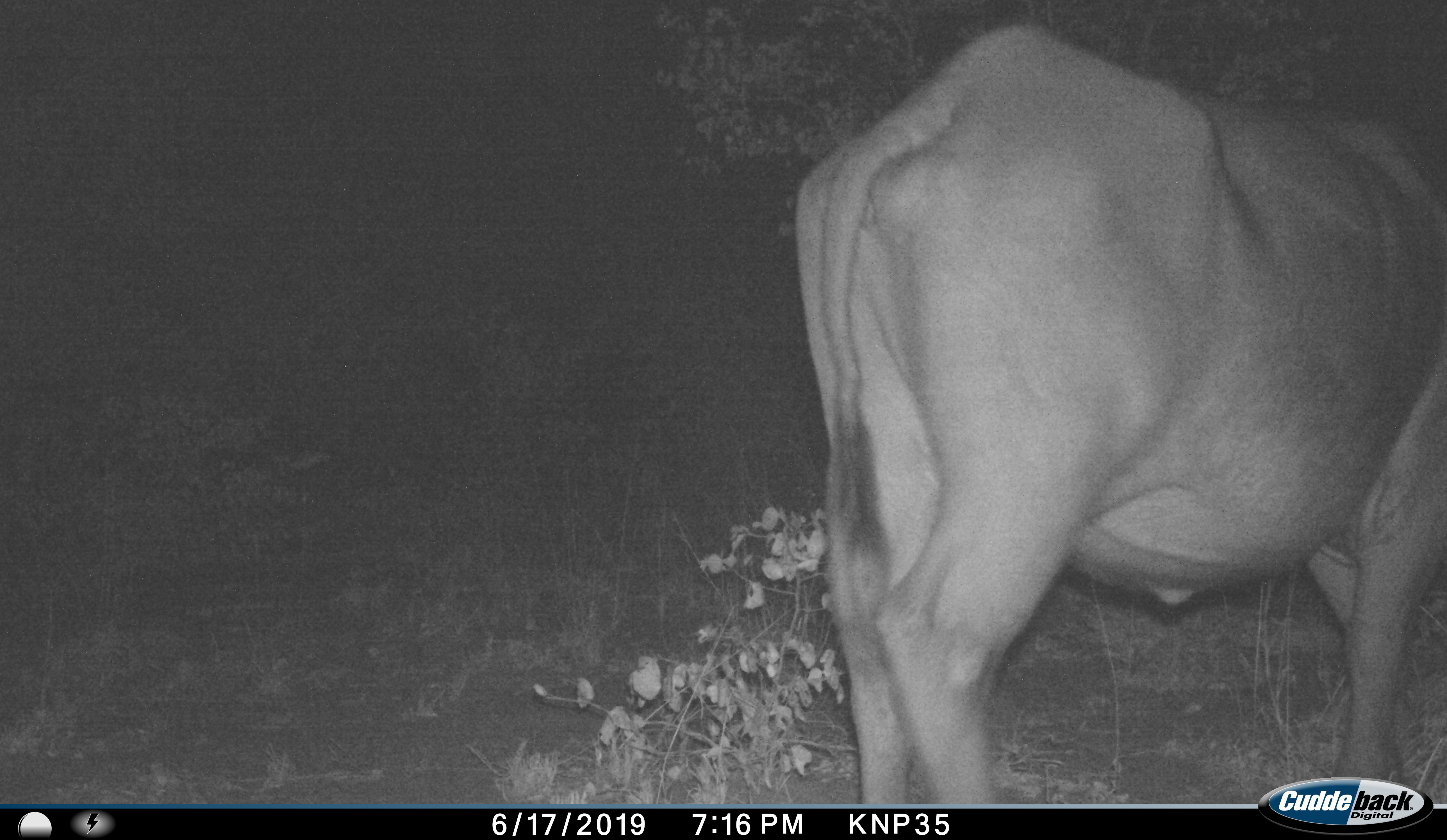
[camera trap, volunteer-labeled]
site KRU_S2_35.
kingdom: Animalia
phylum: Chordata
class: Mammalia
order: Artiodactyla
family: Bovidae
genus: Syncerus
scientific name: Syncerus caffer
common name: african buffalo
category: buffalo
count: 1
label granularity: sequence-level